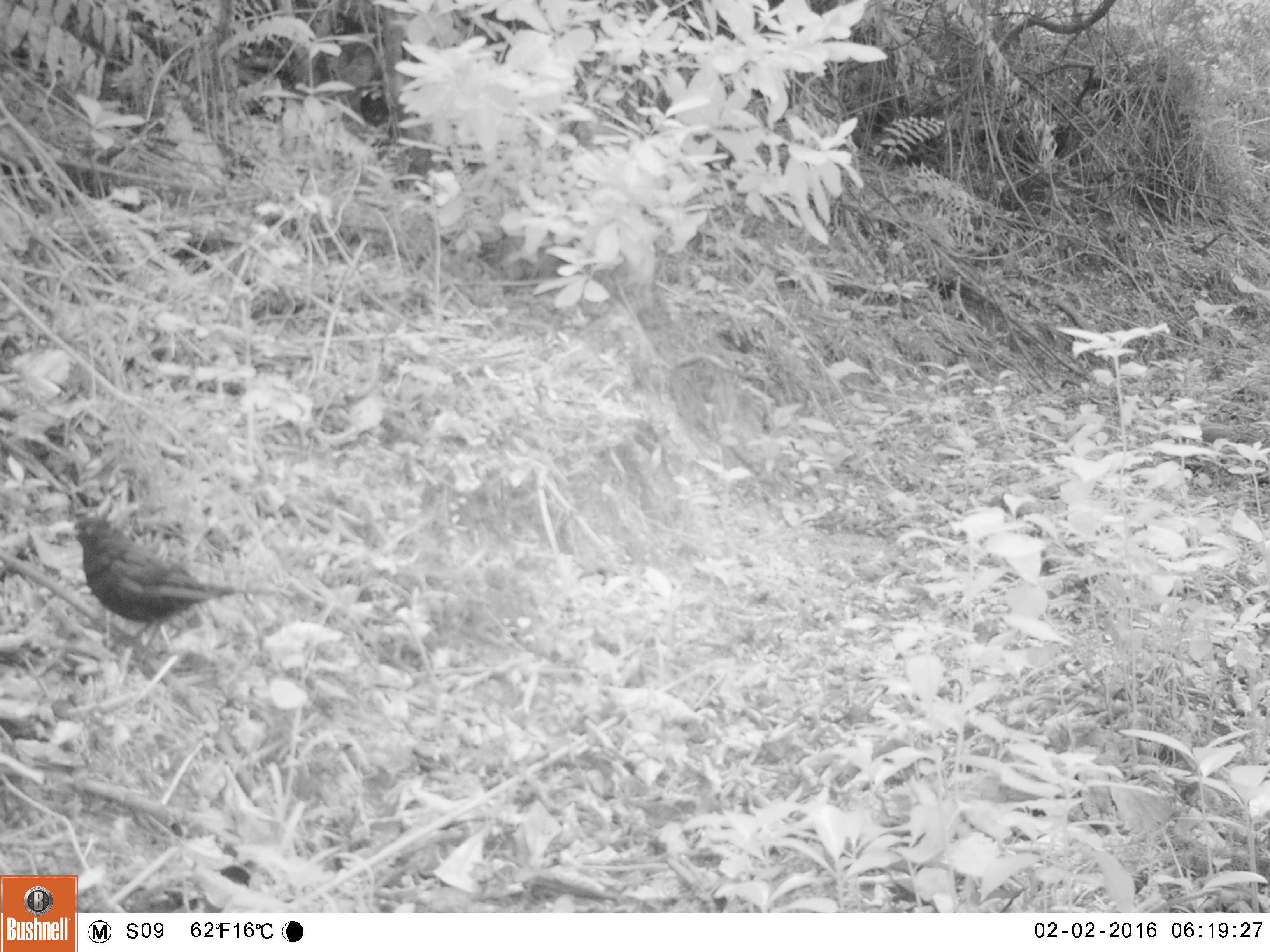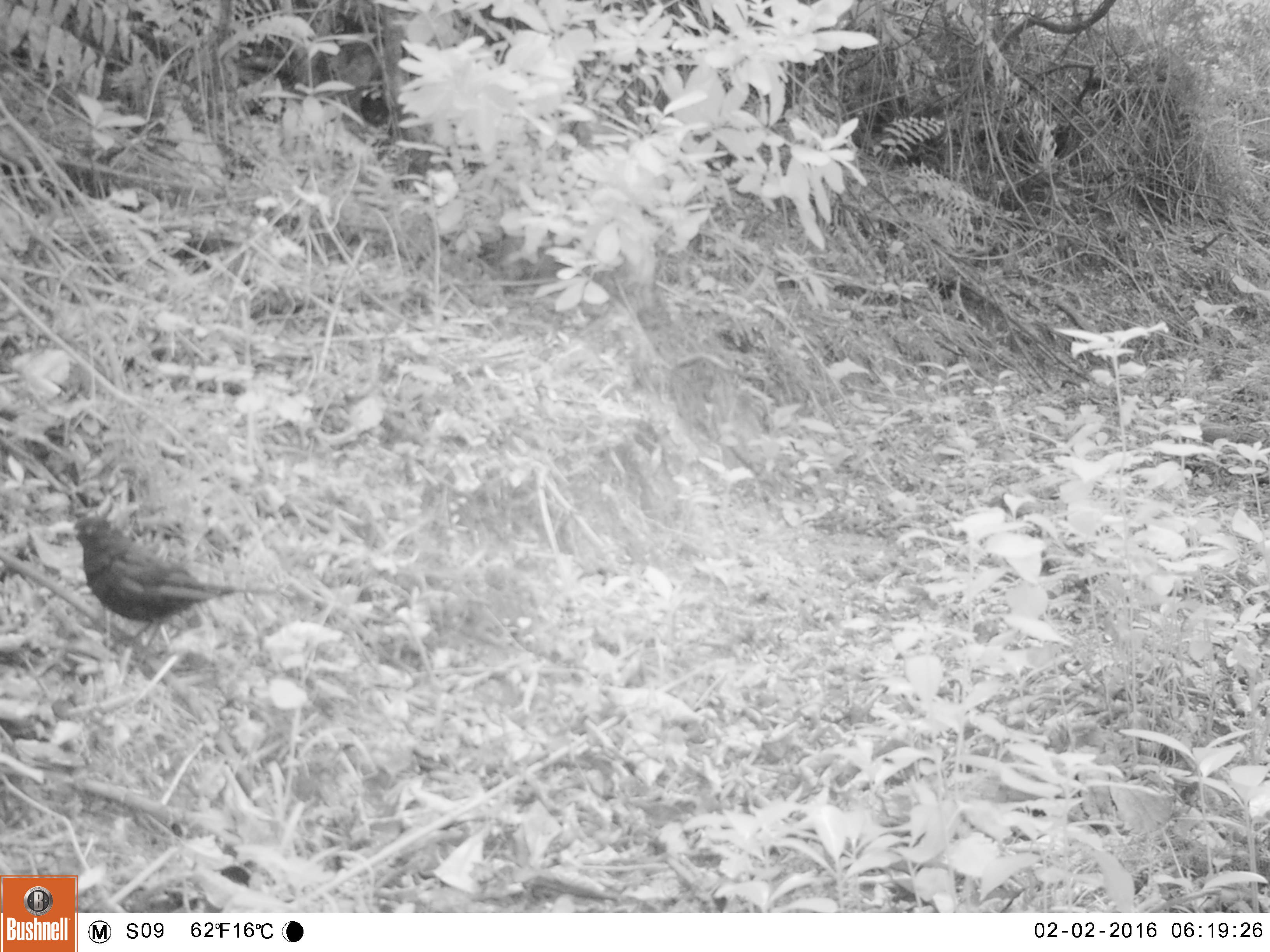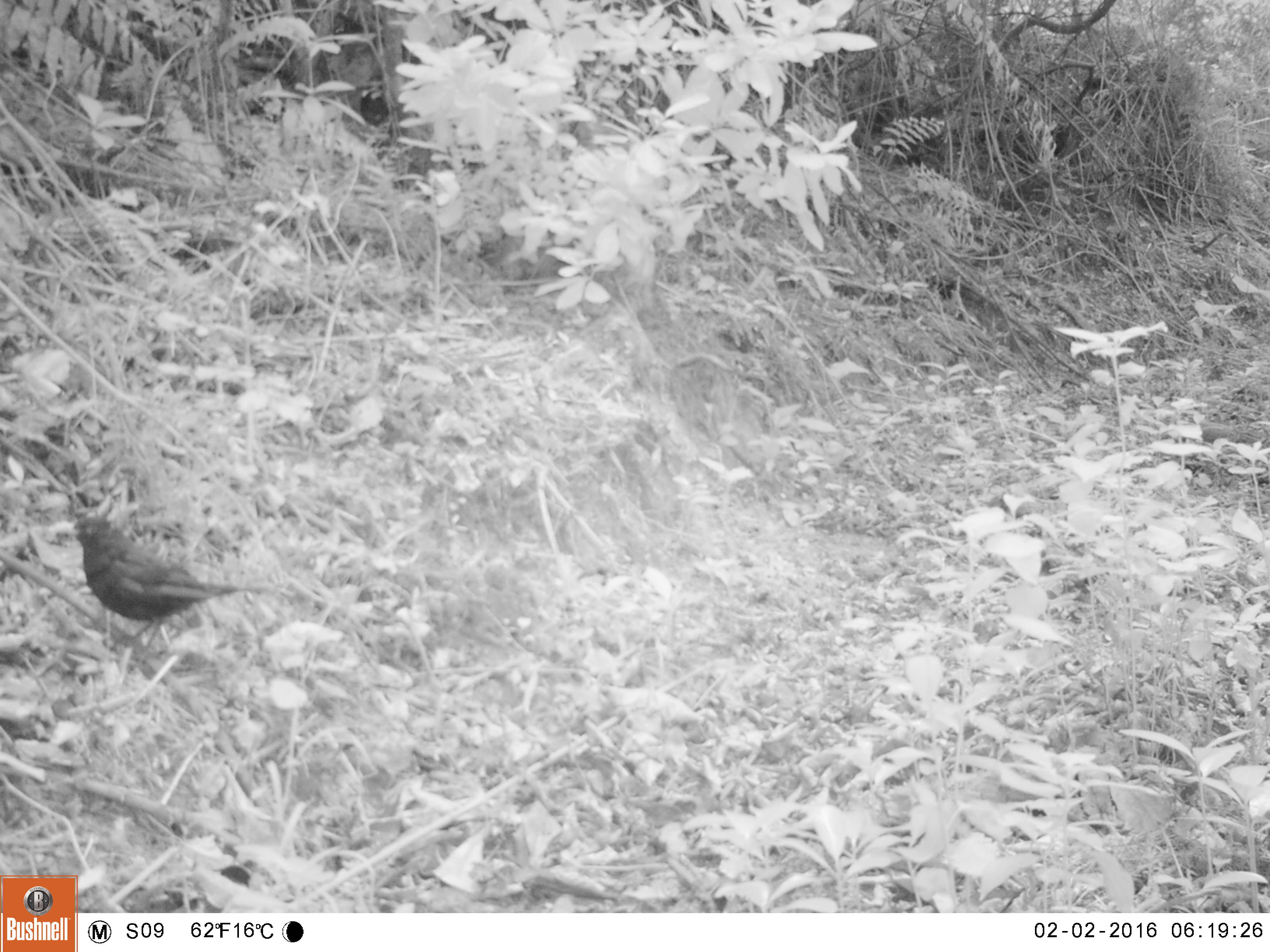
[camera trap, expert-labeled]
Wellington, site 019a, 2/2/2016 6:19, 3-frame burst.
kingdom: Animalia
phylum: Chordata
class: Aves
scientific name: Aves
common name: bird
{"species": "bird (Aves)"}